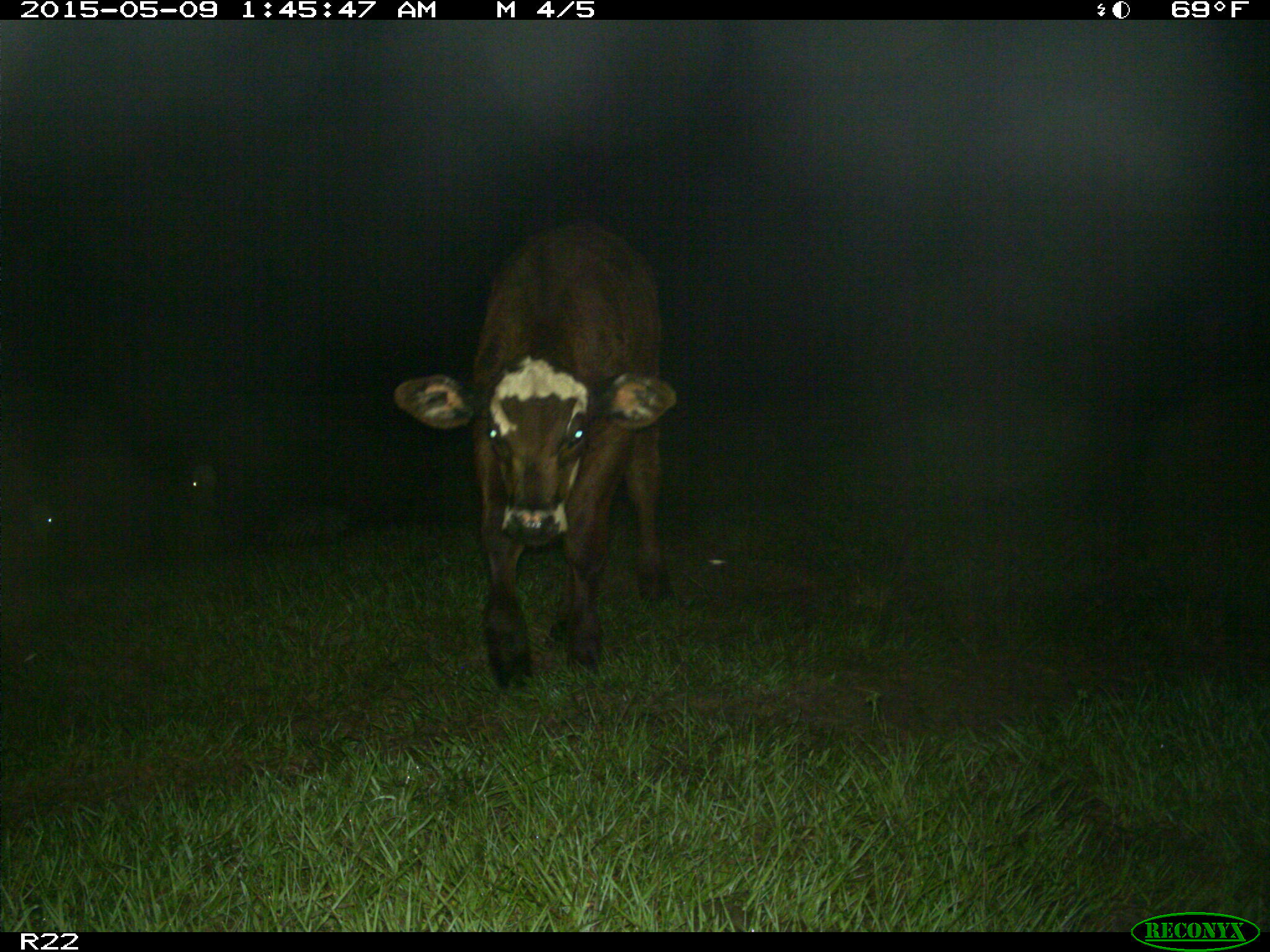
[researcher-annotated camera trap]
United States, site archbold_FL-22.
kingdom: Animalia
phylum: Chordata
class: Mammalia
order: Artiodactyla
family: Bovidae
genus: Bos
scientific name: Bos taurus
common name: domestic cow